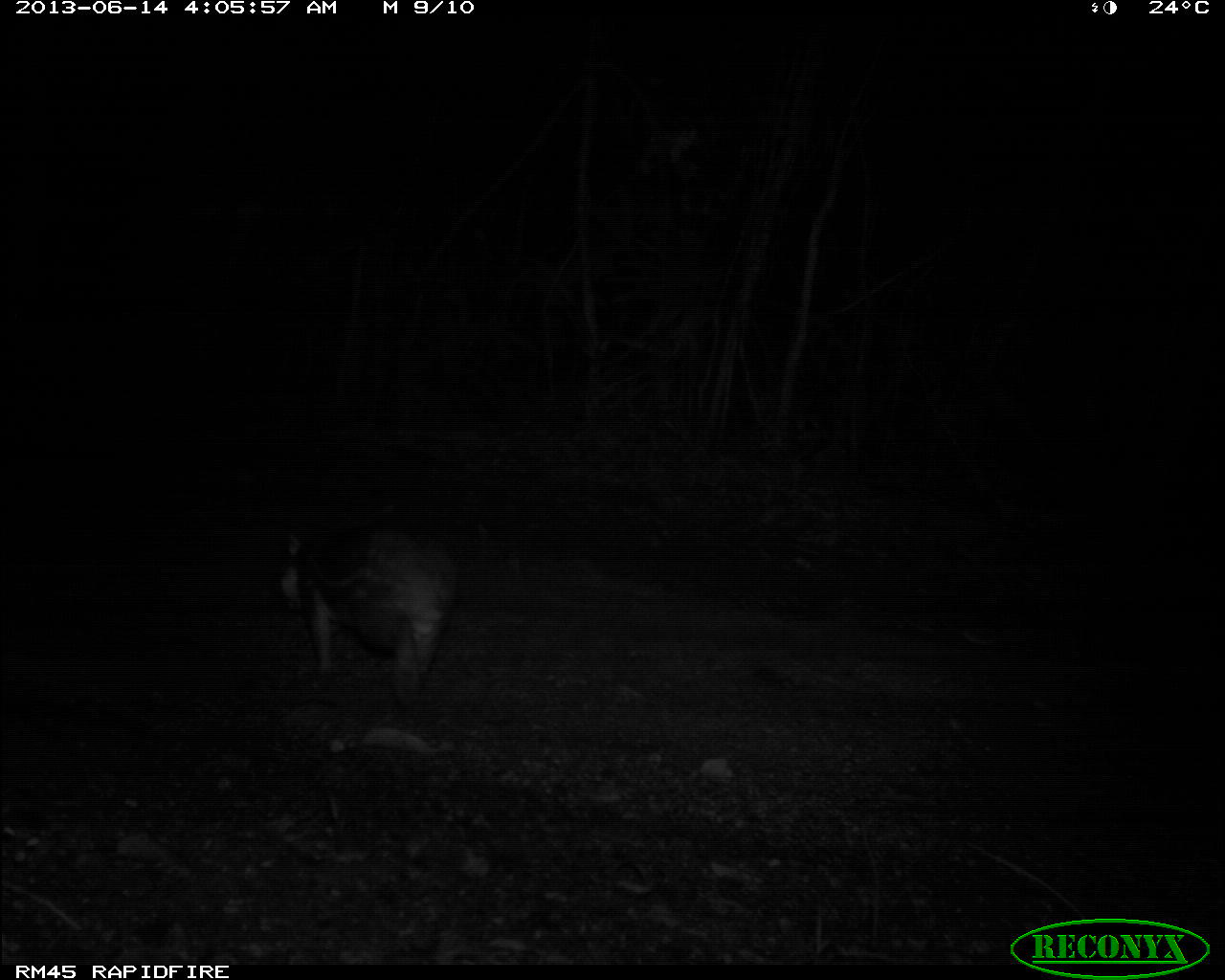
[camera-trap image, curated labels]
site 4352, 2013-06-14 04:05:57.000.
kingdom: Animalia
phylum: Chordata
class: Mammalia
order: Rodentia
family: Cuniculidae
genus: Cuniculus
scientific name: Cuniculus paca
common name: spotted paca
Cuniculus paca (spotted paca), count 1.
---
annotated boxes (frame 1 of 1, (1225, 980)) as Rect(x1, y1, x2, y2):
cuniculus paca: Rect(277, 517, 460, 709)